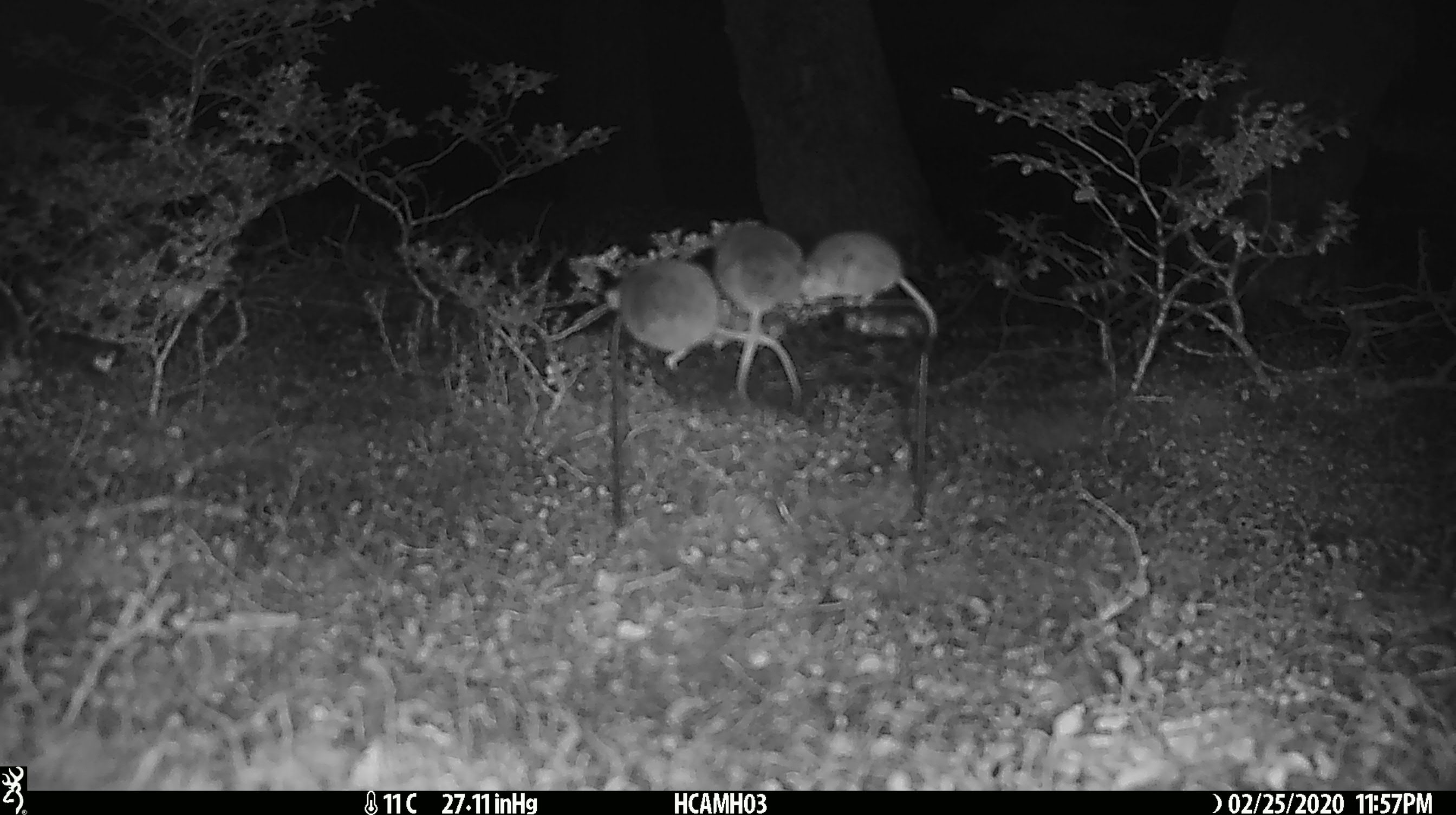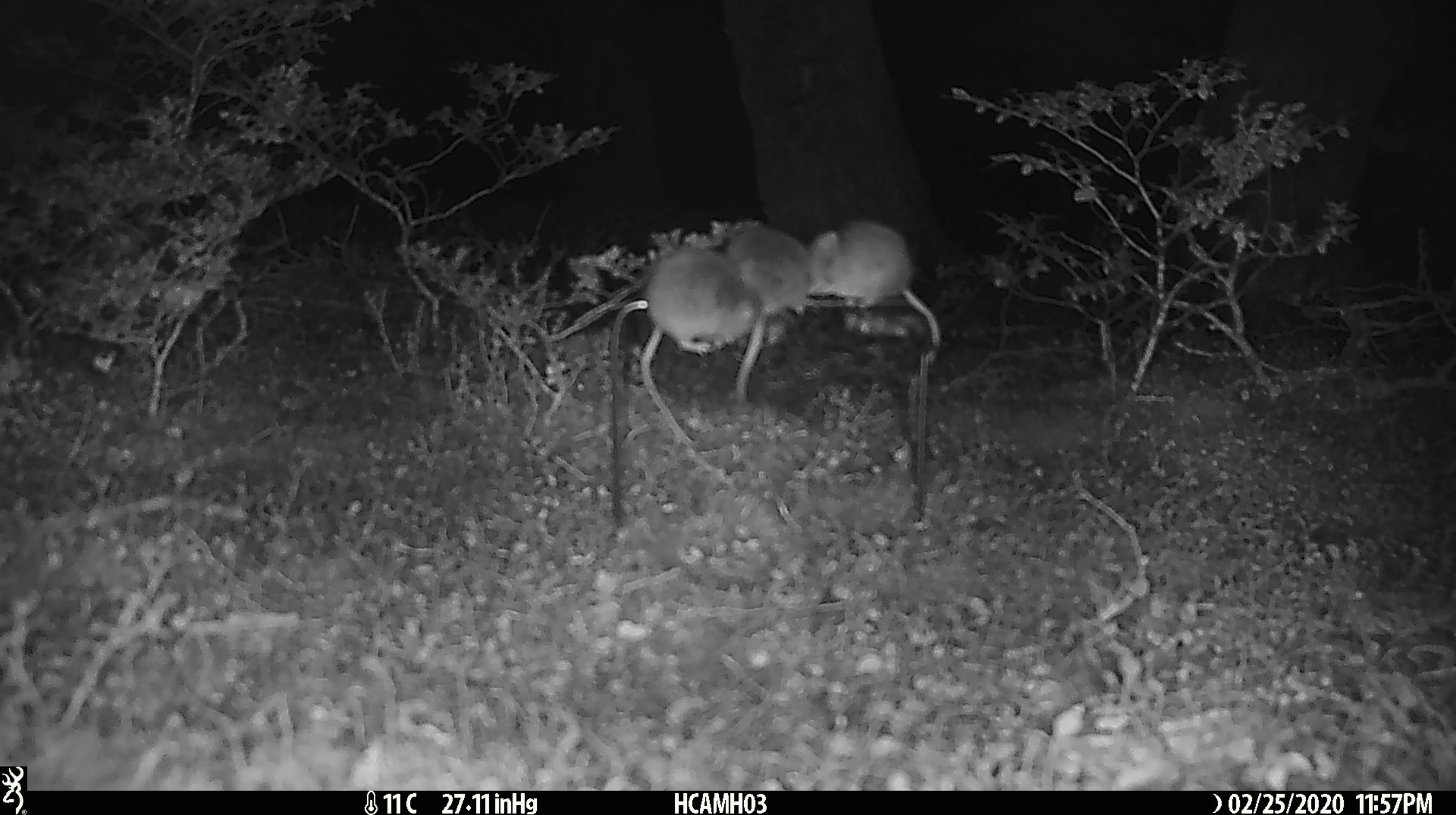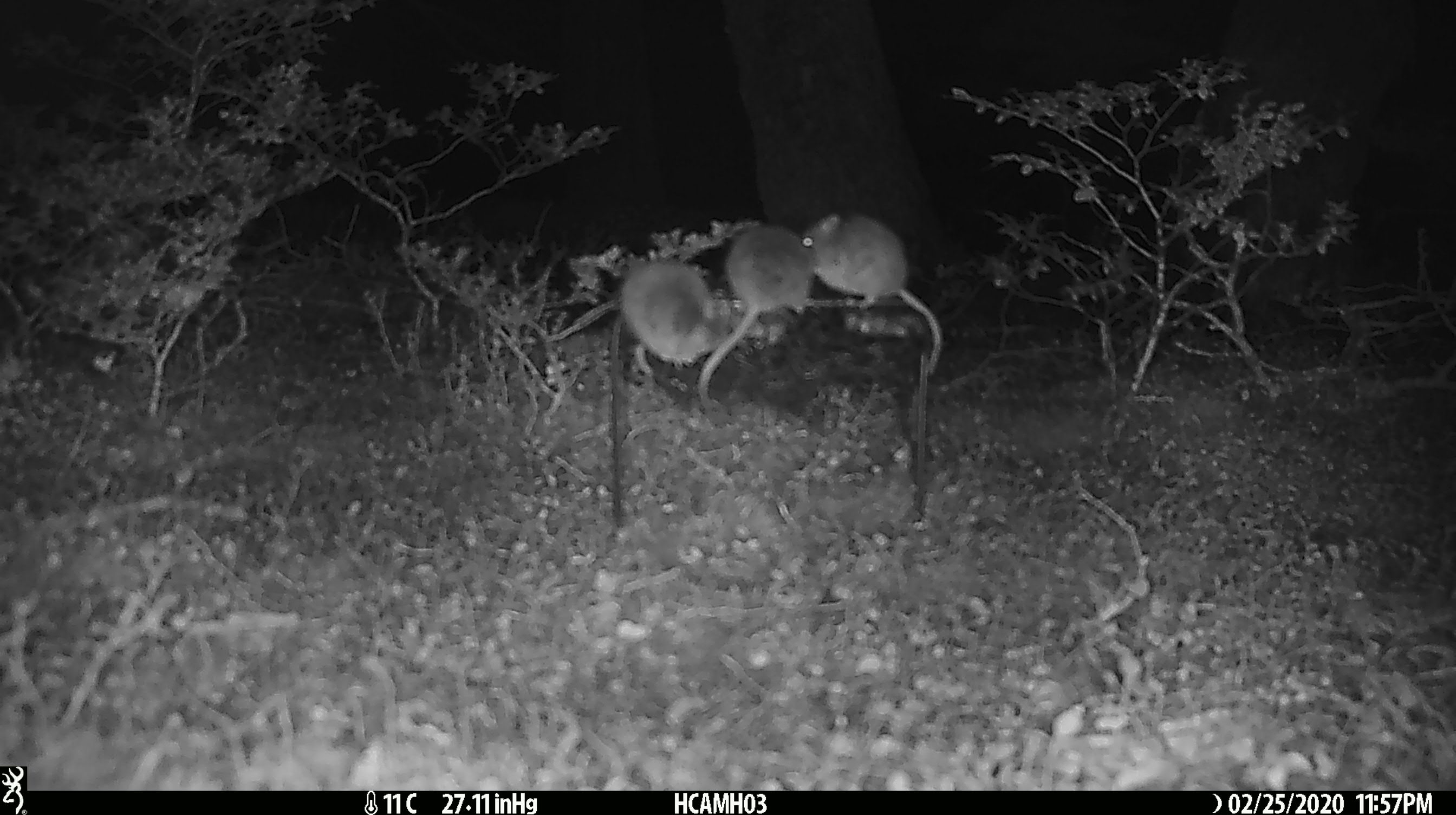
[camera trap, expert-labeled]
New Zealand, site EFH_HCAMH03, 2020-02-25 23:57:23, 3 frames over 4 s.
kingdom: Animalia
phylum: Chordata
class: Mammalia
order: Rodentia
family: Muridae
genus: Mus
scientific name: Mus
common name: mouse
Mouse (Mus).